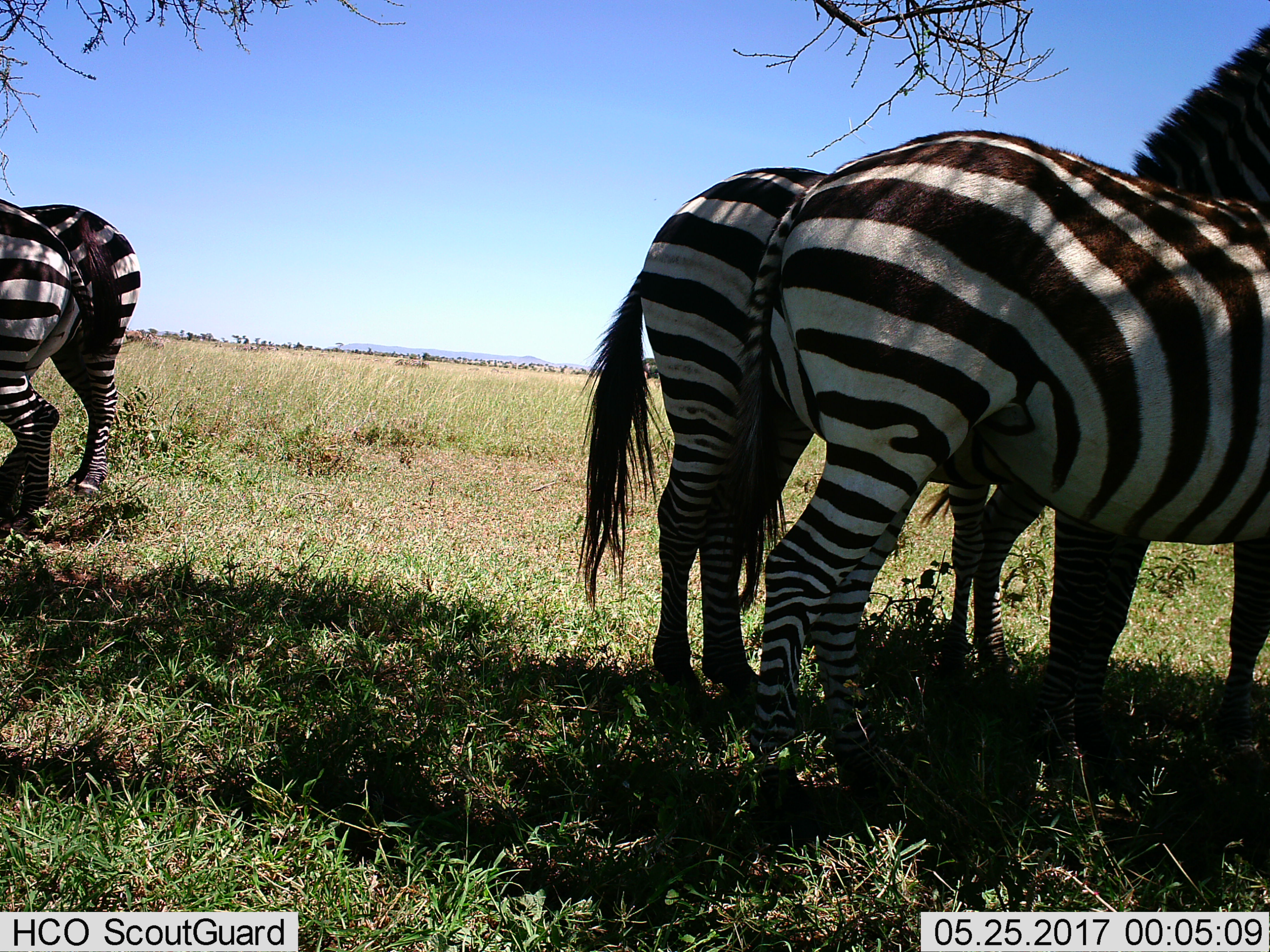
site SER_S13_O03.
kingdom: Animalia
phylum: Chordata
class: Mammalia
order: Perissodactyla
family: Equidae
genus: Equus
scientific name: Equus quagga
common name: plains zebra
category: zebraplains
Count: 5.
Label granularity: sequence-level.